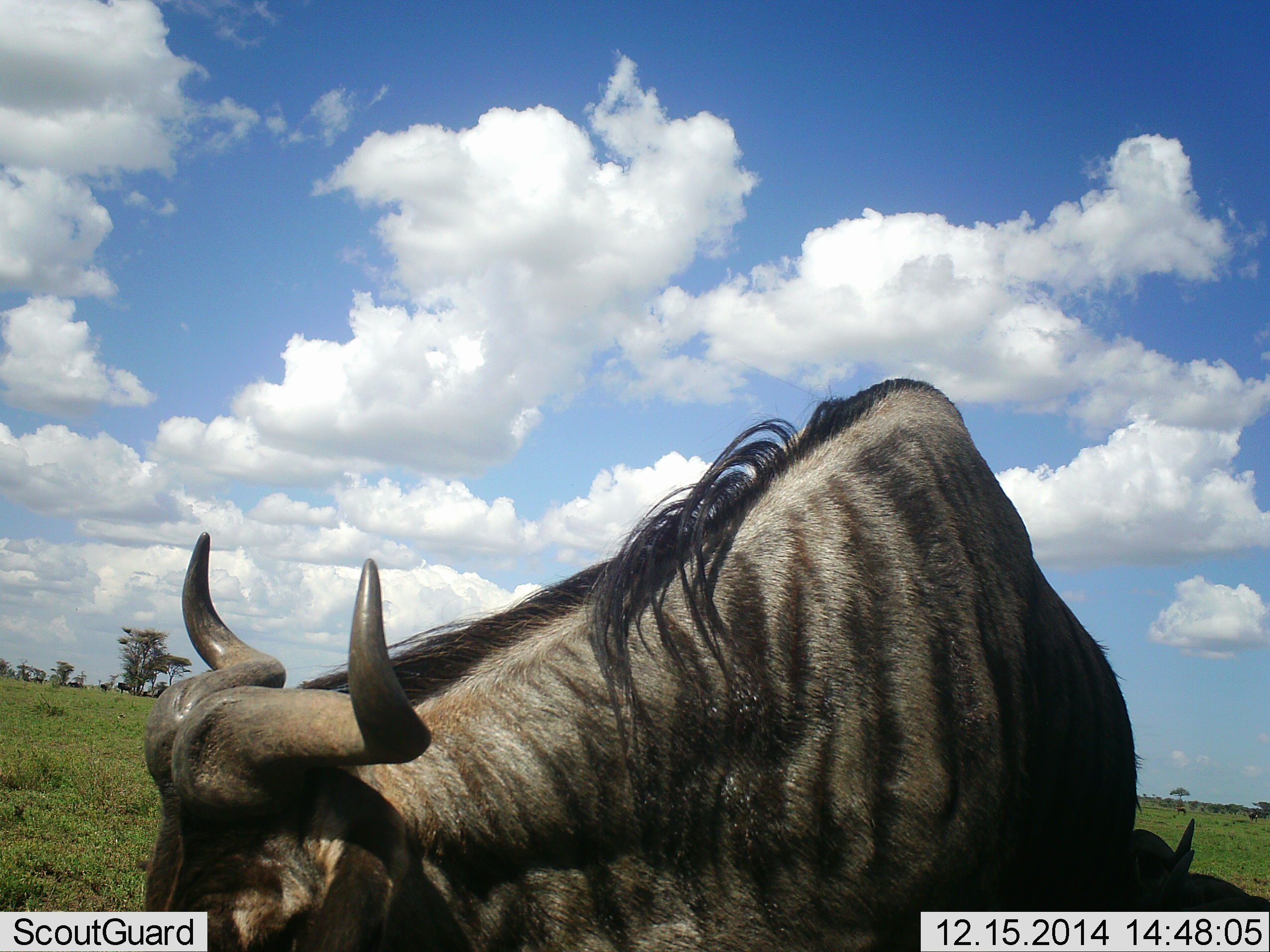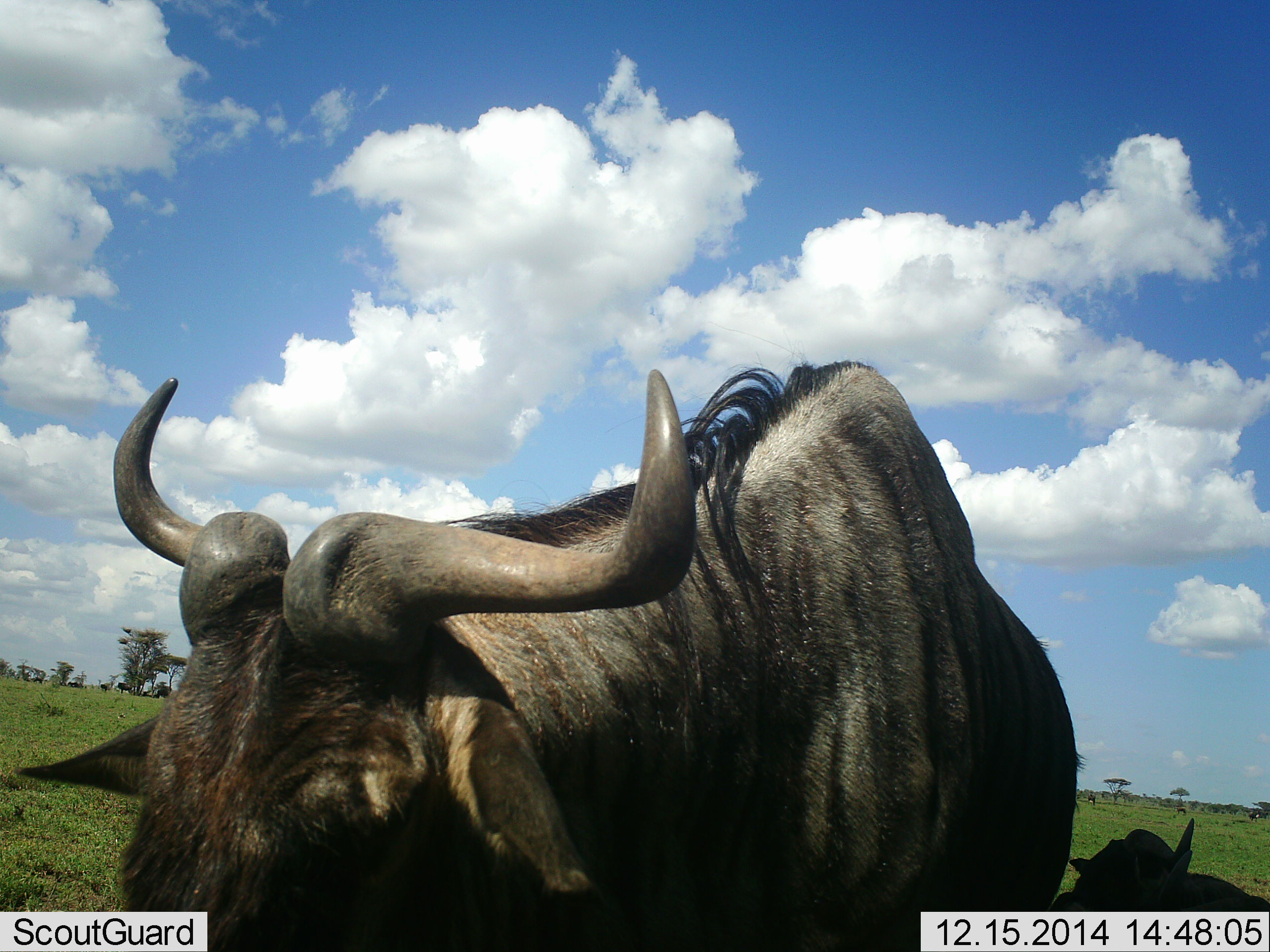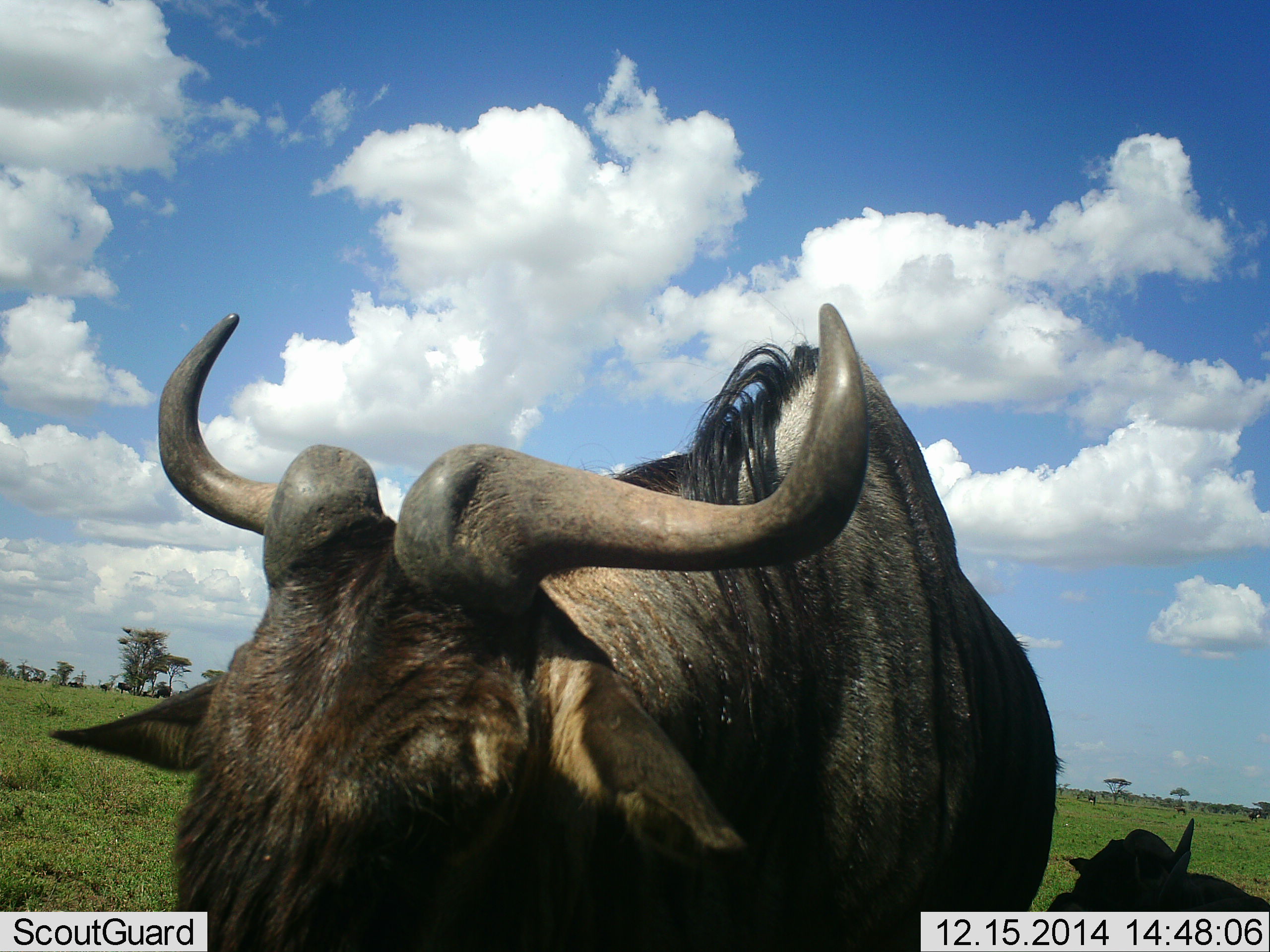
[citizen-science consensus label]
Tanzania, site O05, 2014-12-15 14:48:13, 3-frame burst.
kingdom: Animalia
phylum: Chordata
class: Mammalia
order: Artiodactyla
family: Bovidae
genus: Connochaetes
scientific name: Connochaetes taurinus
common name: blue wildebeest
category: wildebeest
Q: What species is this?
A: Wildebeest (blue wildebeest) (Connochaetes taurinus).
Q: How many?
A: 2.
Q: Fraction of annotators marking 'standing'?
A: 100%.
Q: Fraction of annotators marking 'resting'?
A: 60%.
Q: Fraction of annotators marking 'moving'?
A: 10%.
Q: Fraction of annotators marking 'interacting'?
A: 0%.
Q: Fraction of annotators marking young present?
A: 0%.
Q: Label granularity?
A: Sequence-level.